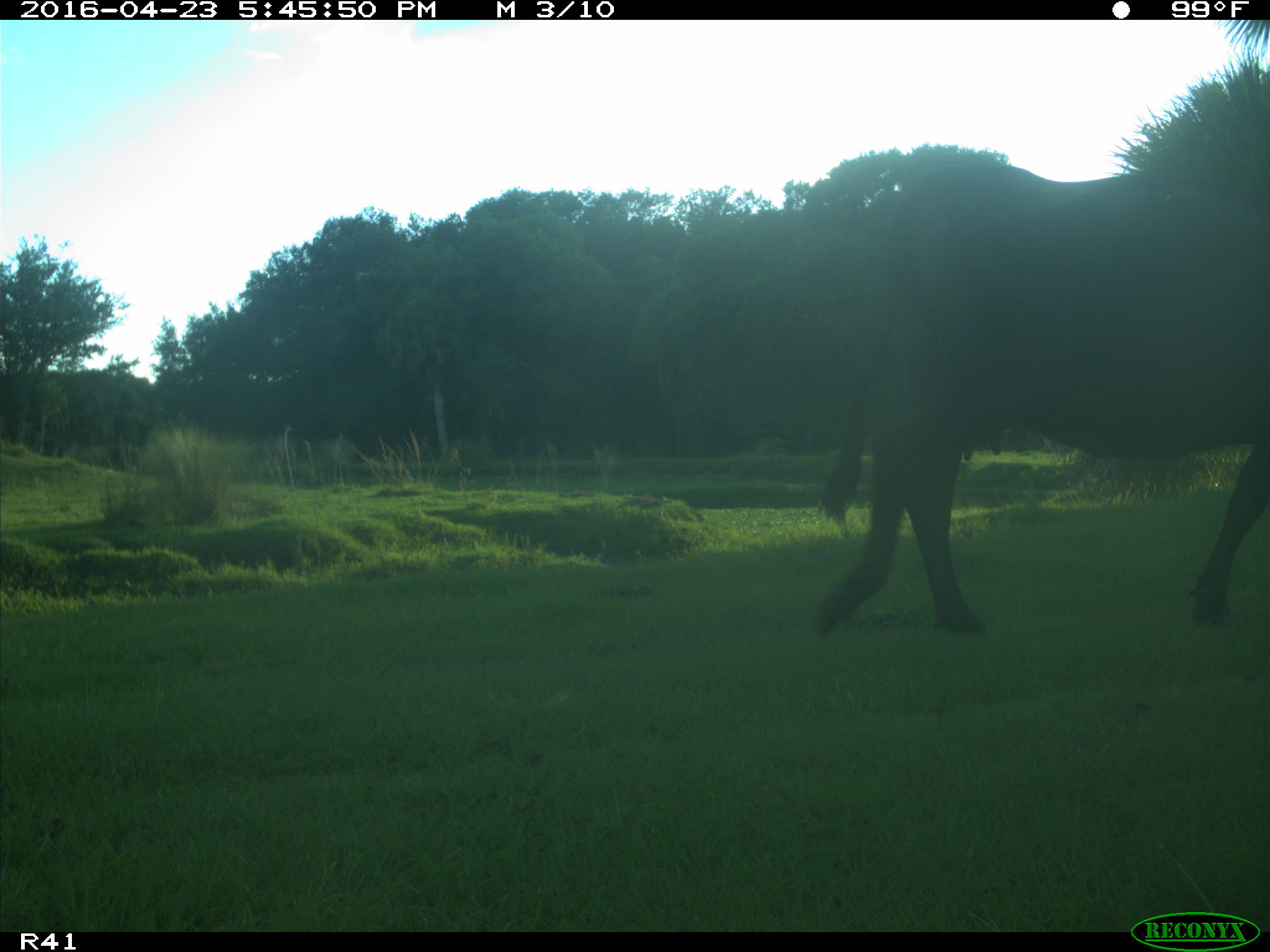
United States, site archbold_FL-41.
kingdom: Animalia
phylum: Chordata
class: Mammalia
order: Artiodactyla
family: Bovidae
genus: Bos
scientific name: Bos taurus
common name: domestic cow